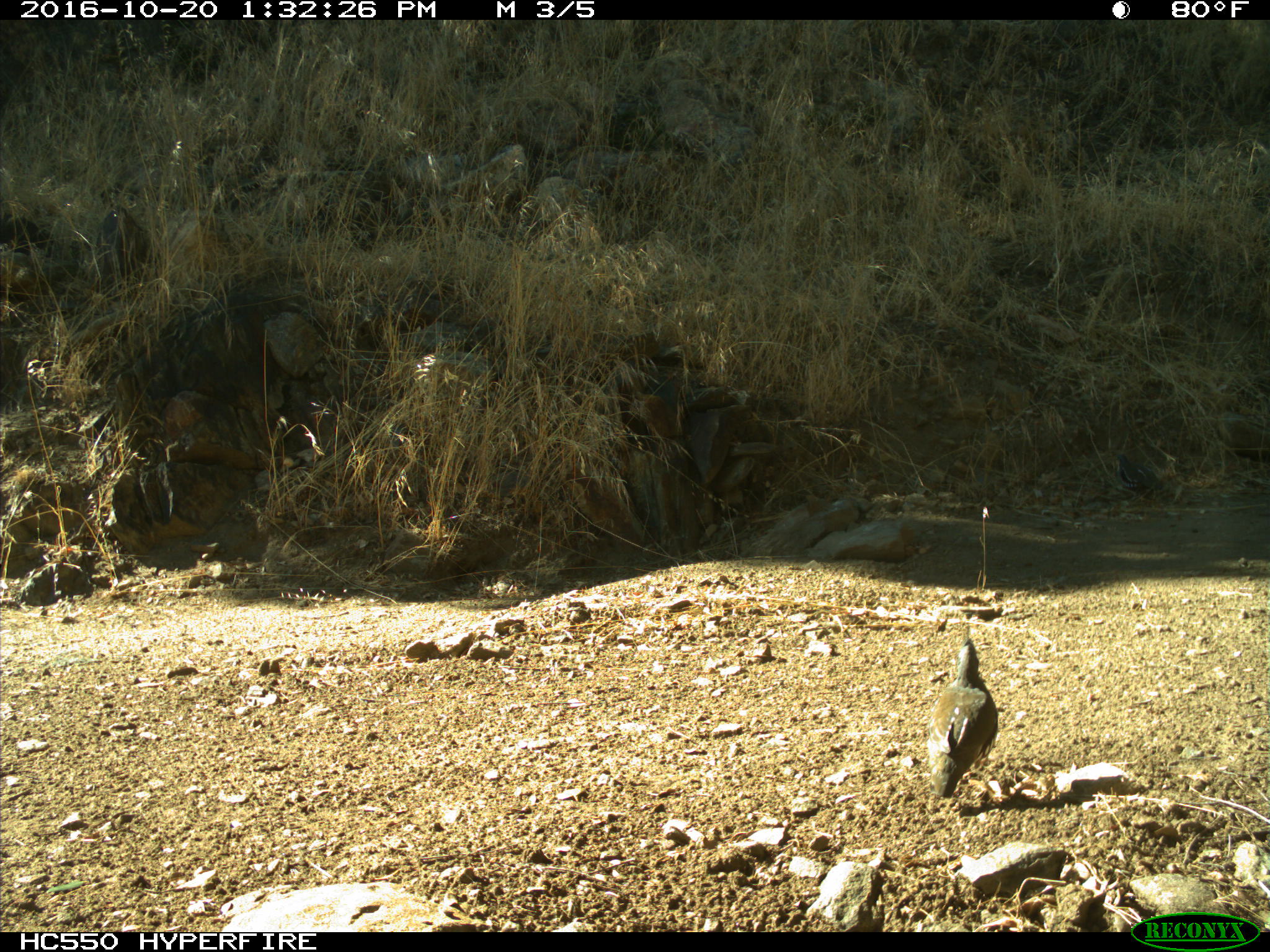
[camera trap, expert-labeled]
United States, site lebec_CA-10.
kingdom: Animalia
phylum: Chordata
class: Aves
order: Galliformes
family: Odontophoridae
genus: Callipepla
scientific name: Callipepla californica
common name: california quail